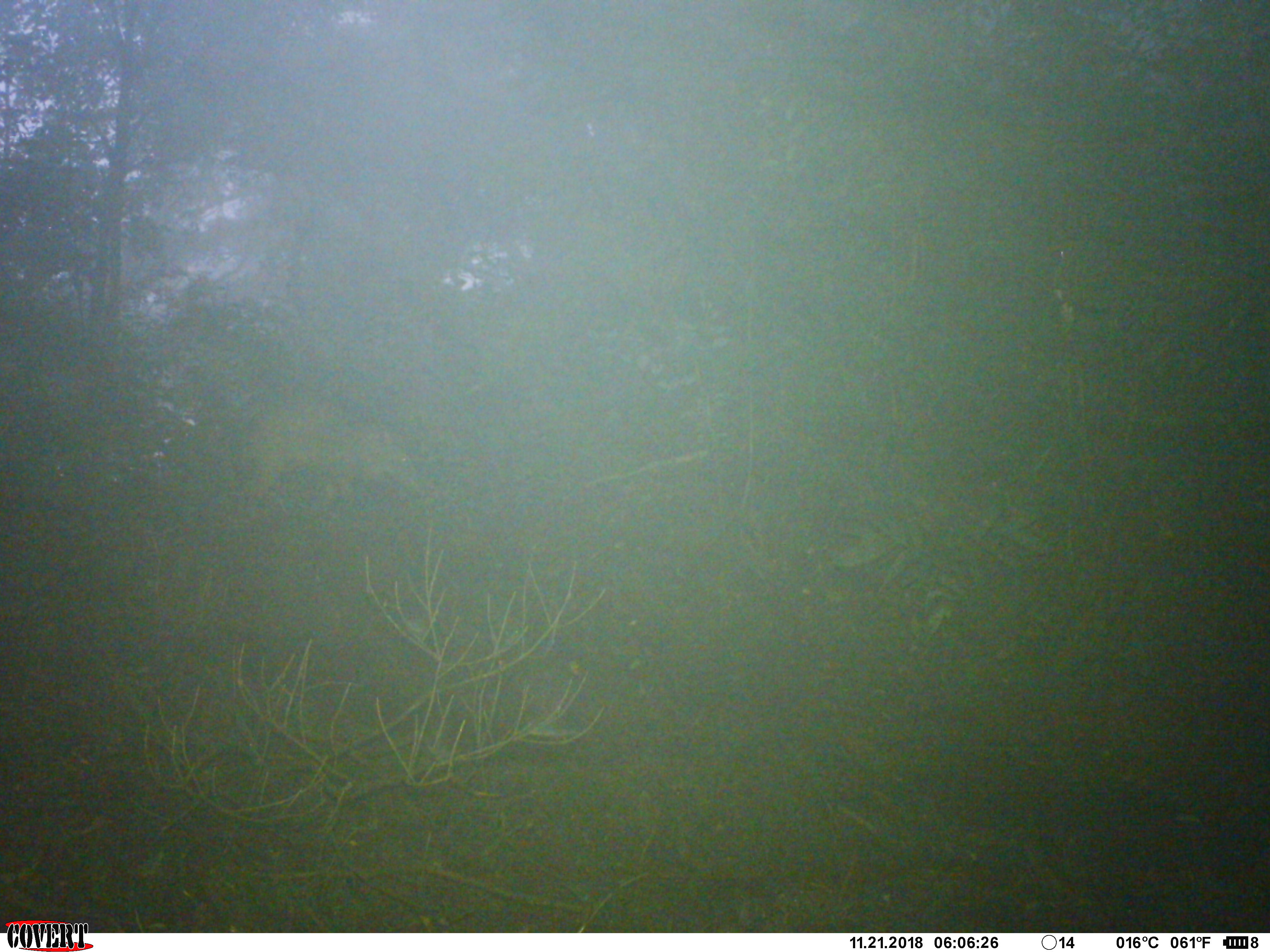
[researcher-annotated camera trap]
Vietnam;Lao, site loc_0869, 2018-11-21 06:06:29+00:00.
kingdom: Animalia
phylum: Chordata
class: Mammalia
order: Artiodactyla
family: Suidae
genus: Sus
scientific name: Sus scrofa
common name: eurasian wild pig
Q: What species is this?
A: Eurasian wild pig (Sus scrofa).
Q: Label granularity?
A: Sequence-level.